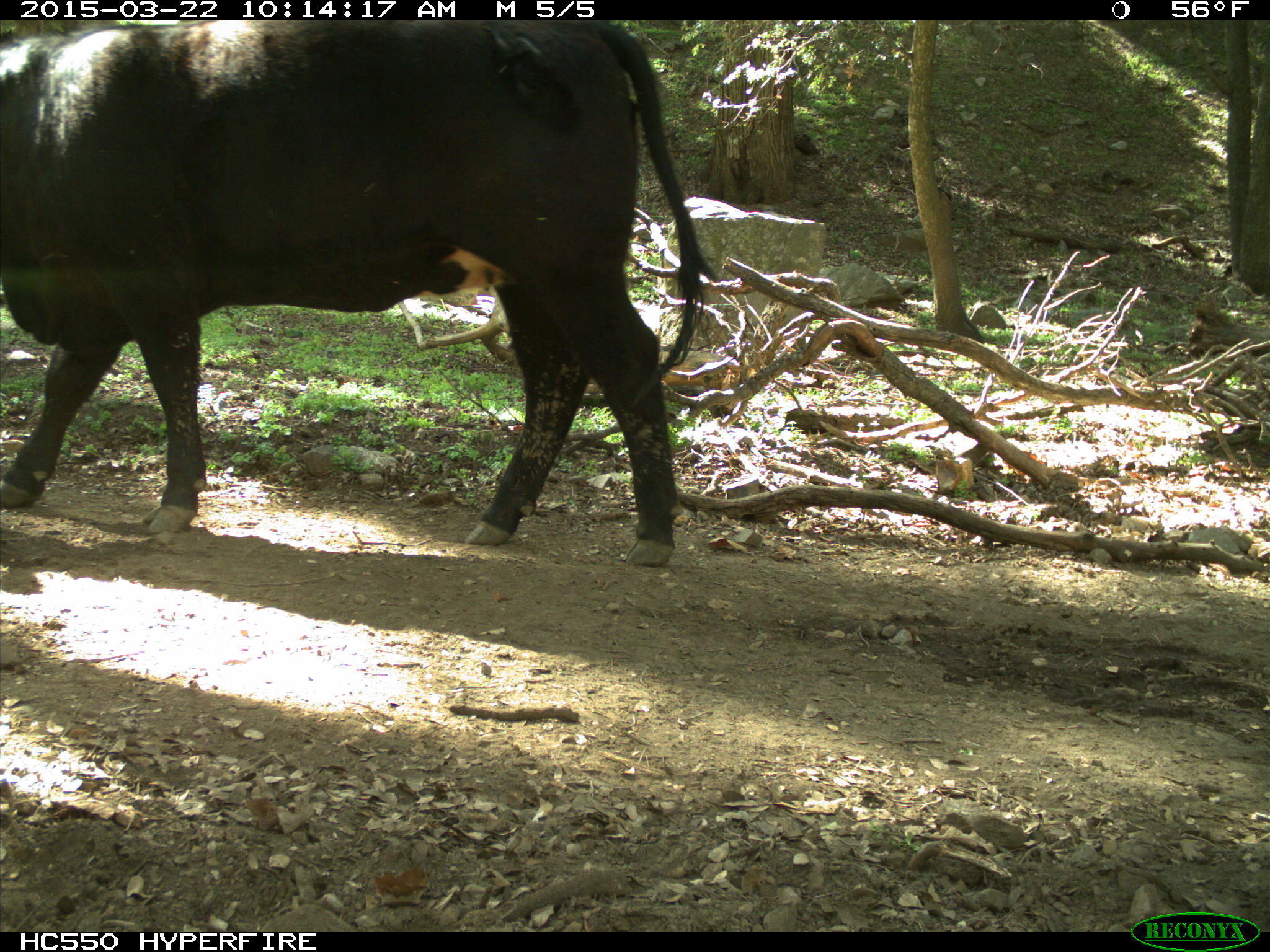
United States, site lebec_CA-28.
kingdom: Animalia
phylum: Chordata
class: Mammalia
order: Artiodactyla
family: Bovidae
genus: Bos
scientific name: Bos taurus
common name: domestic cow